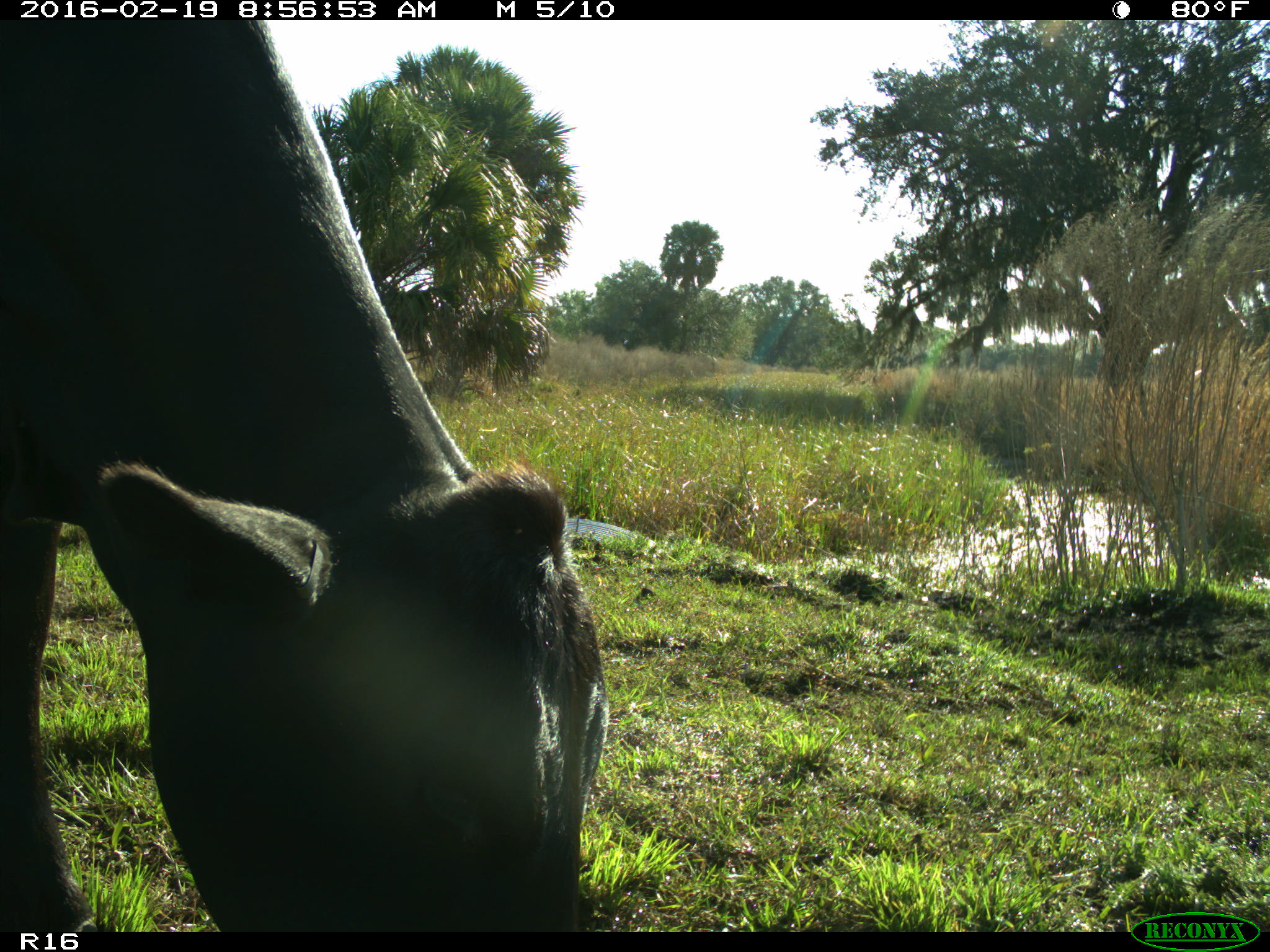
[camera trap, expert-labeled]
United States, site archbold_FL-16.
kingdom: Animalia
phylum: Chordata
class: Mammalia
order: Artiodactyla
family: Bovidae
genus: Bos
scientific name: Bos taurus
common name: domestic cow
Bos taurus (domestic cow).